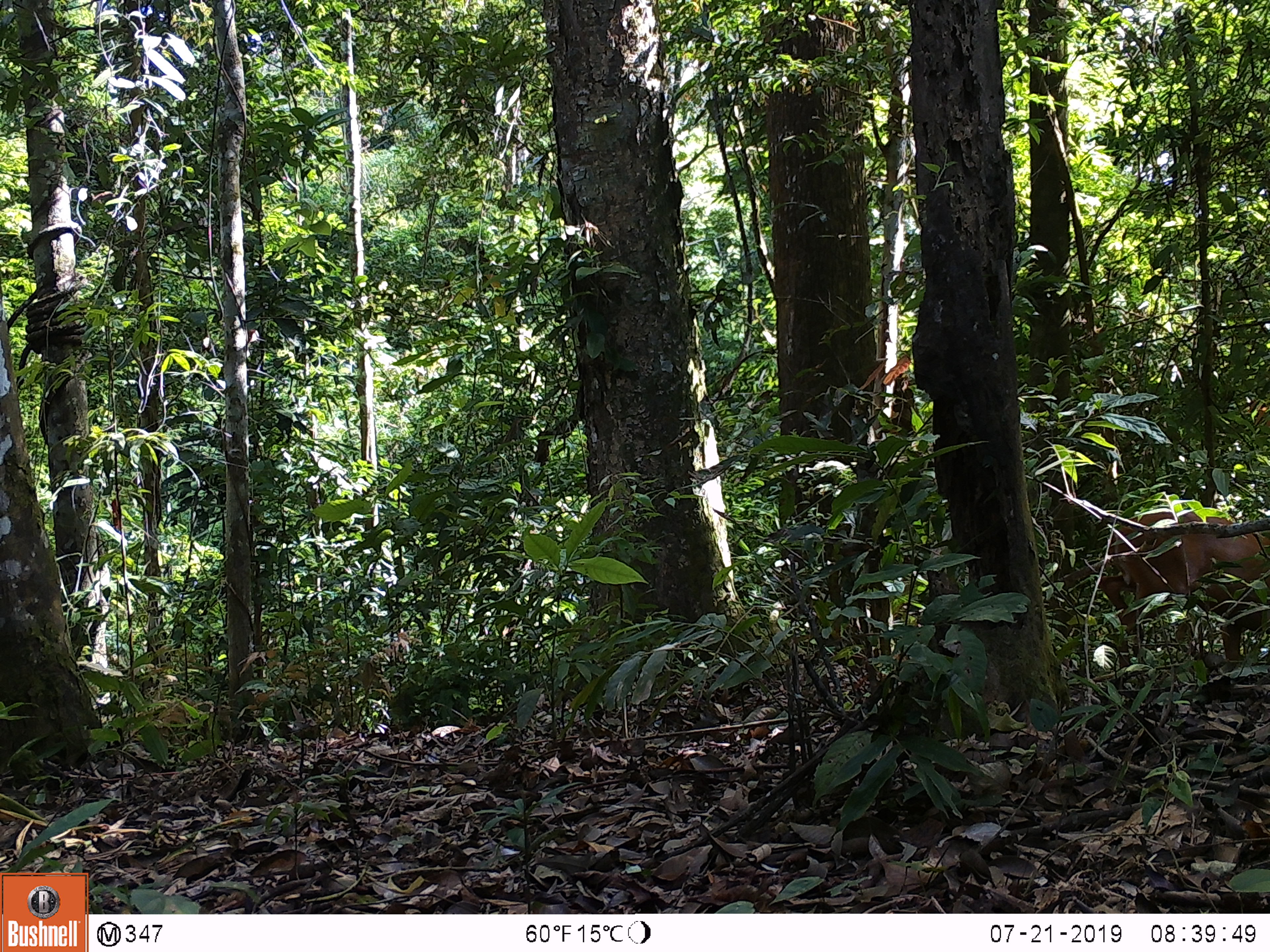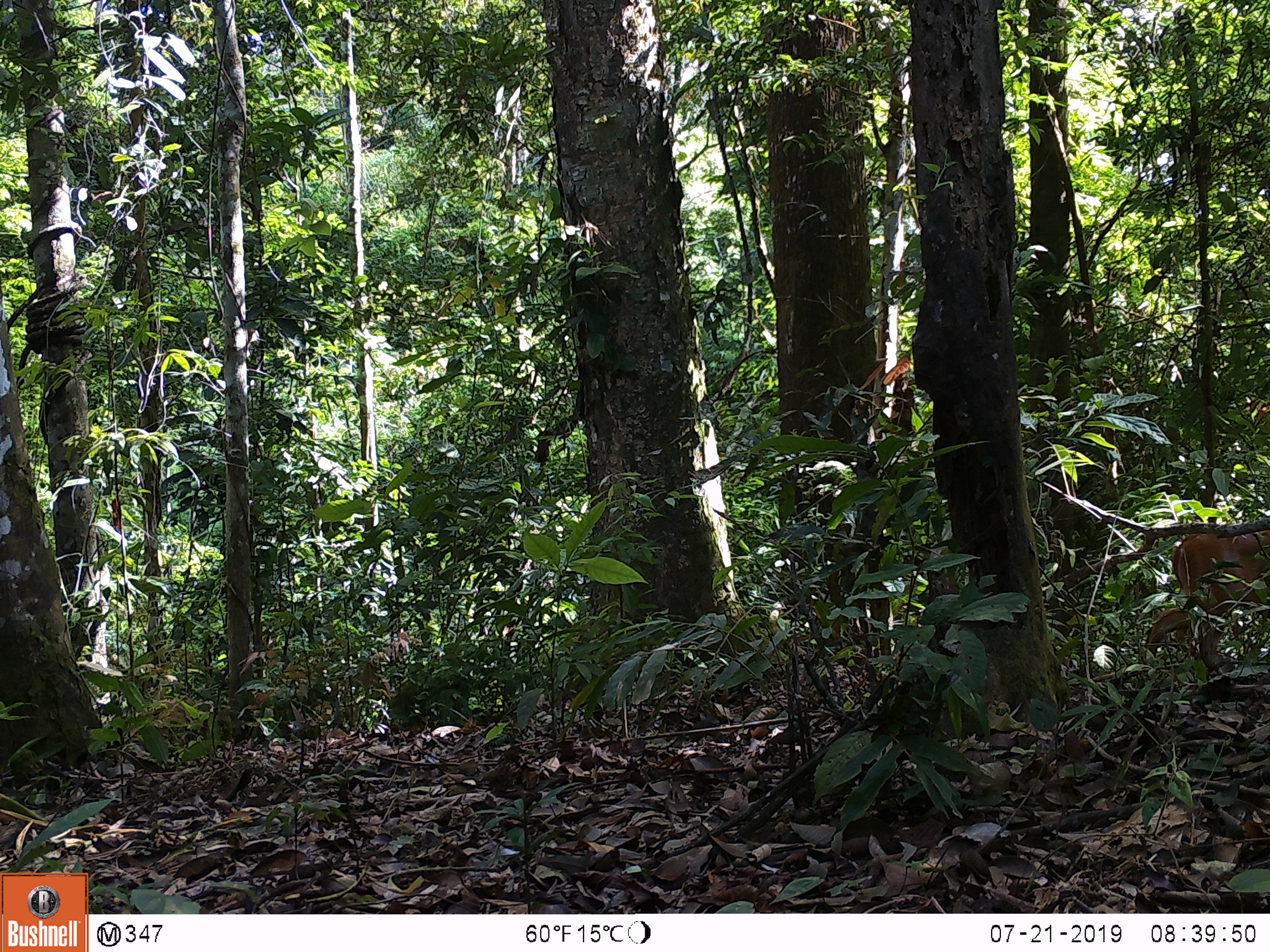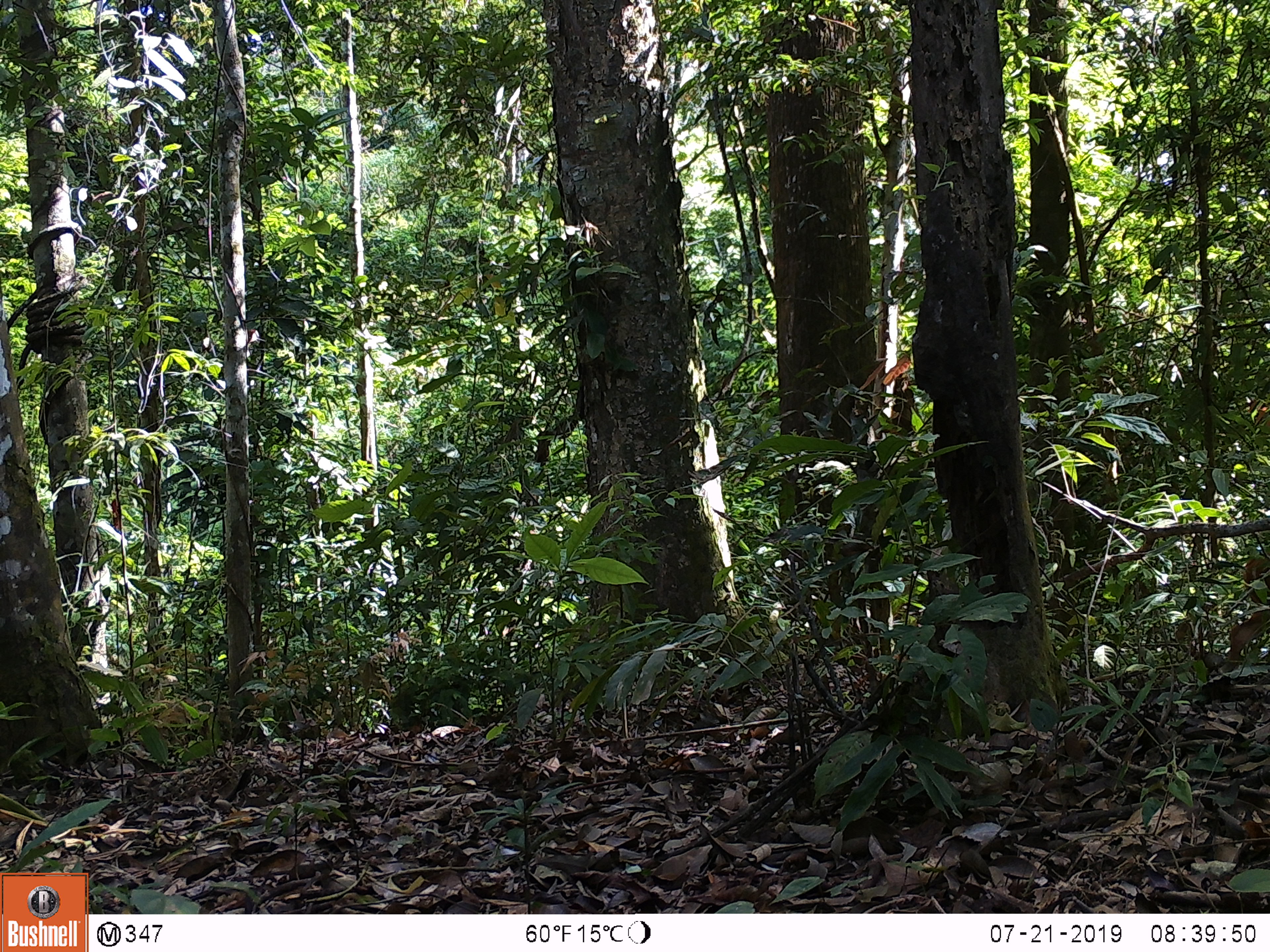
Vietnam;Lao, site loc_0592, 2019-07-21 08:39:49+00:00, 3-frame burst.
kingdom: Animalia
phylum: Chordata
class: Mammalia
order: Artiodactyla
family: Cervidae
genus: Muntiacus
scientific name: Muntiacus muntjak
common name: red muntjac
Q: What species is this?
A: Red muntjac (Muntiacus muntjak).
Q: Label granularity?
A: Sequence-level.